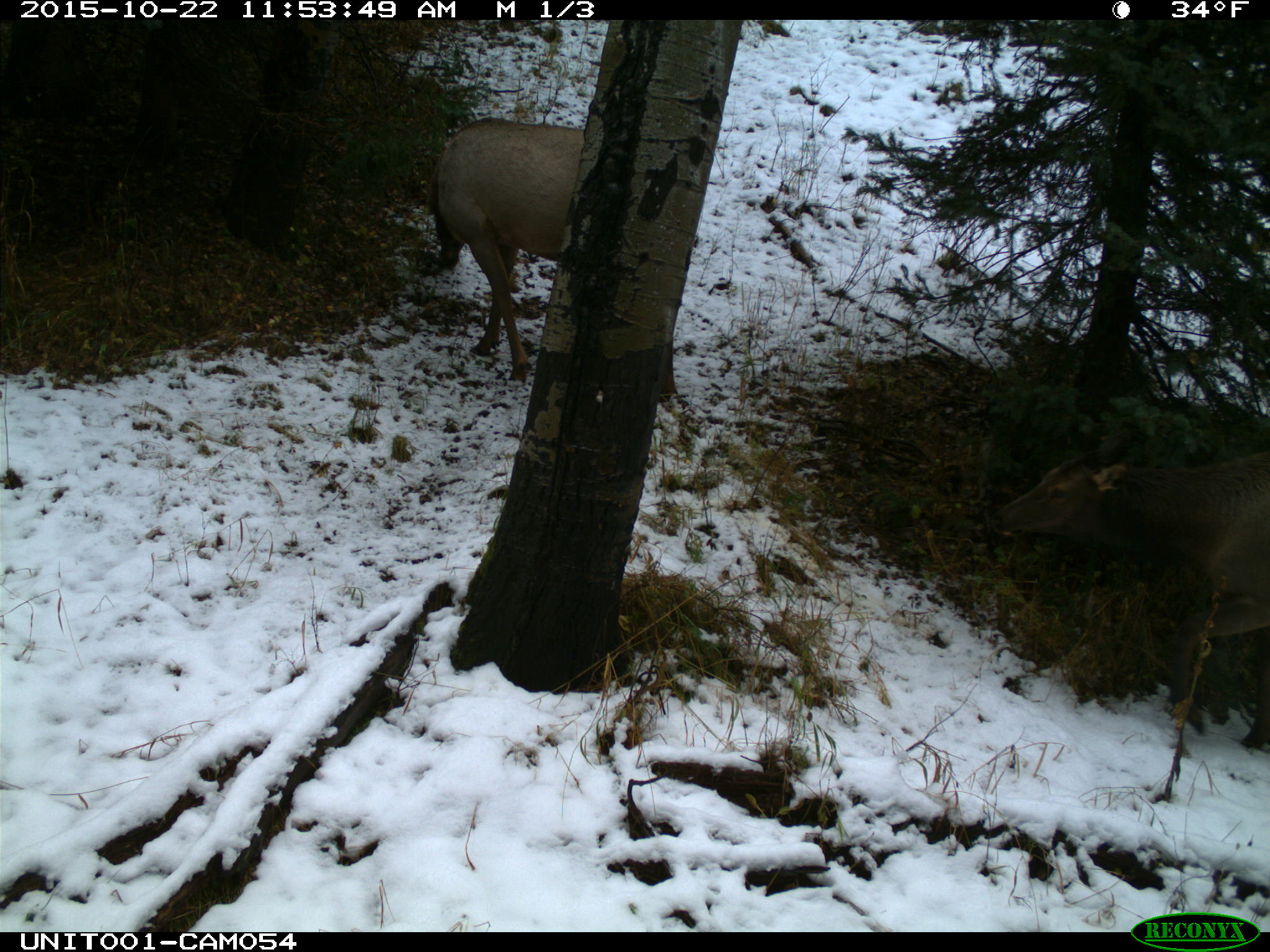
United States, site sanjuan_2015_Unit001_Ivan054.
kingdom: Animalia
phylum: Chordata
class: Mammalia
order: Artiodactyla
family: Cervidae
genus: Cervus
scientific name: Cervus elaphus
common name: red deer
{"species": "Cervus elaphus (red deer)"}